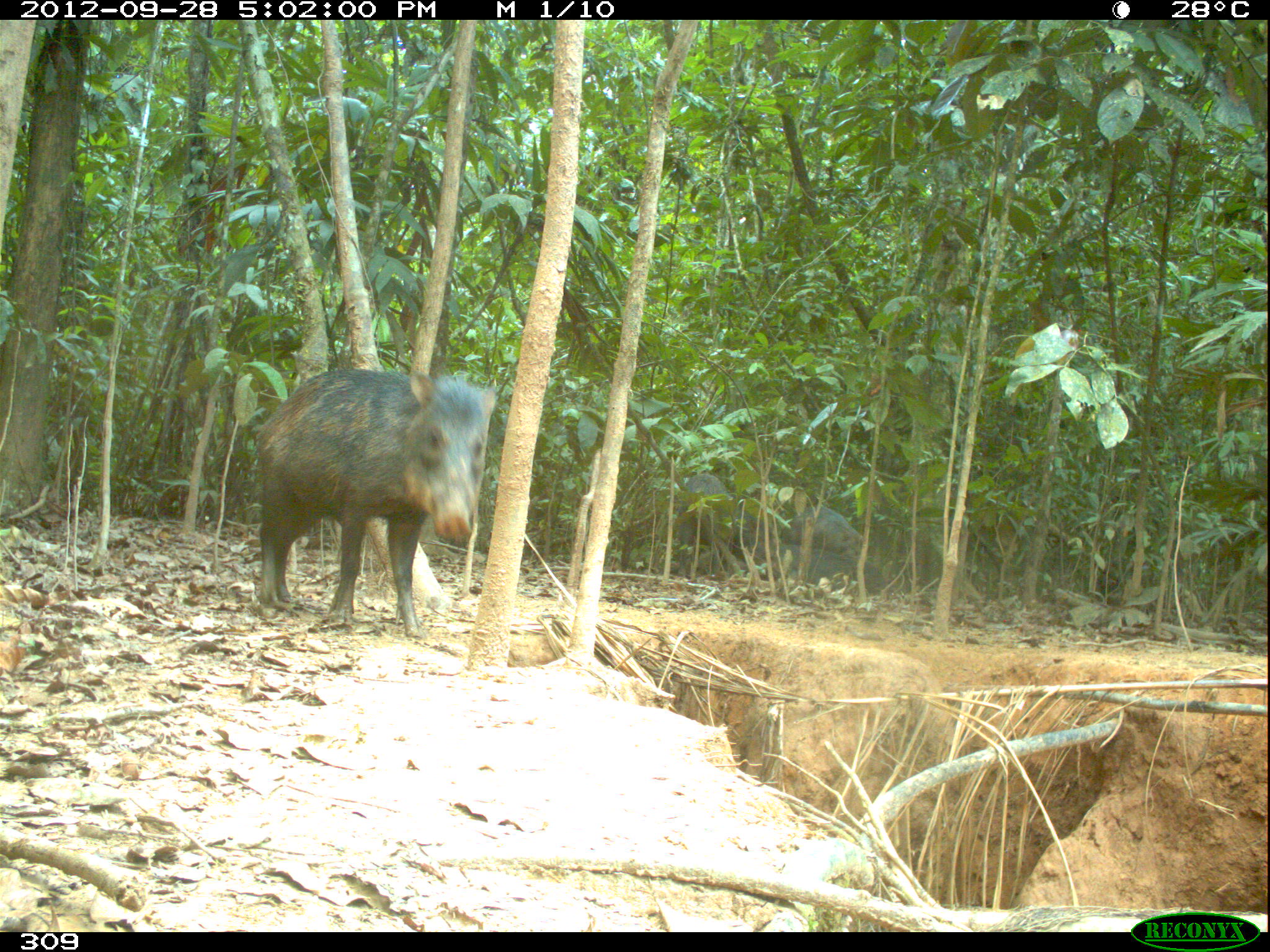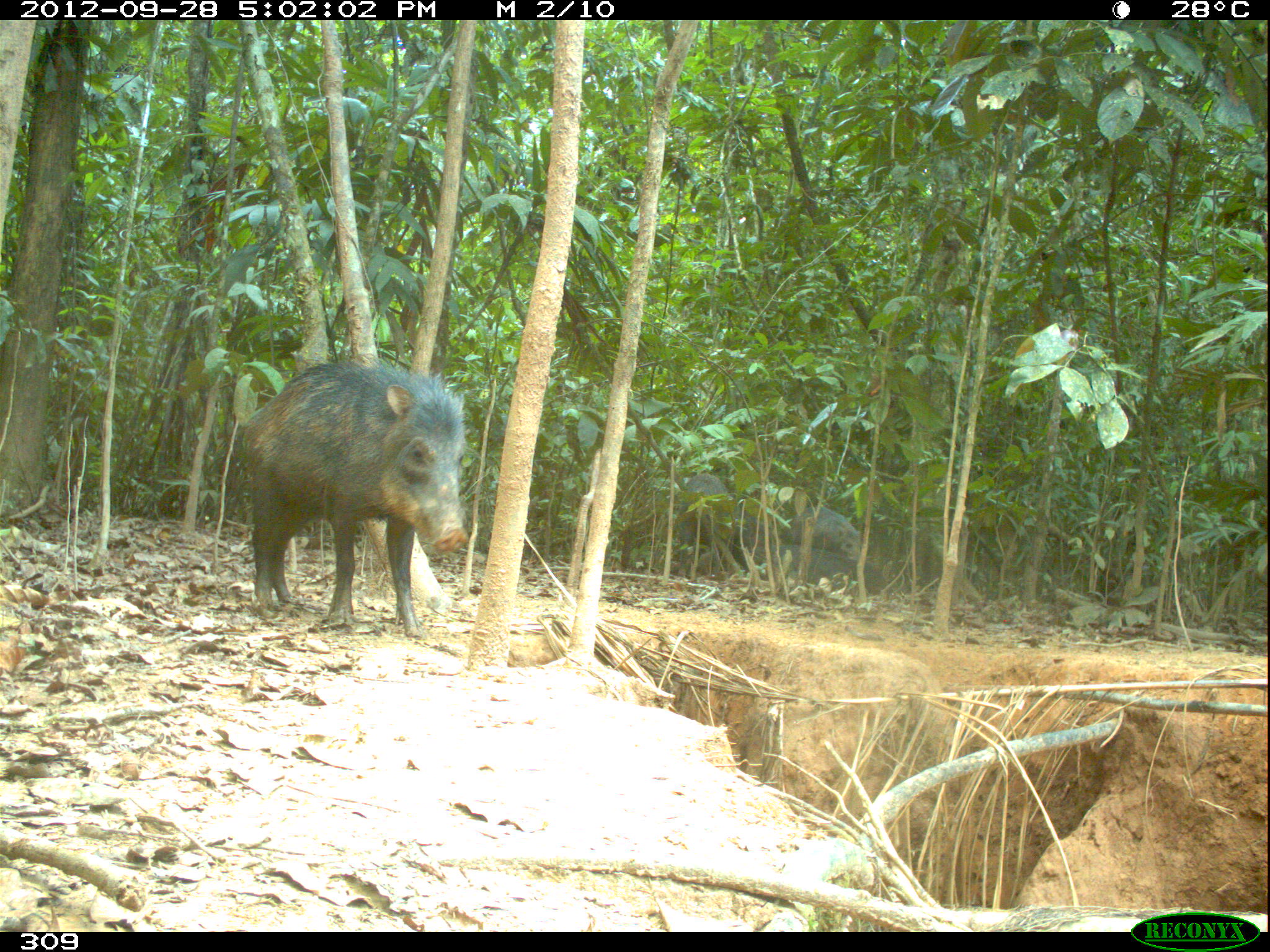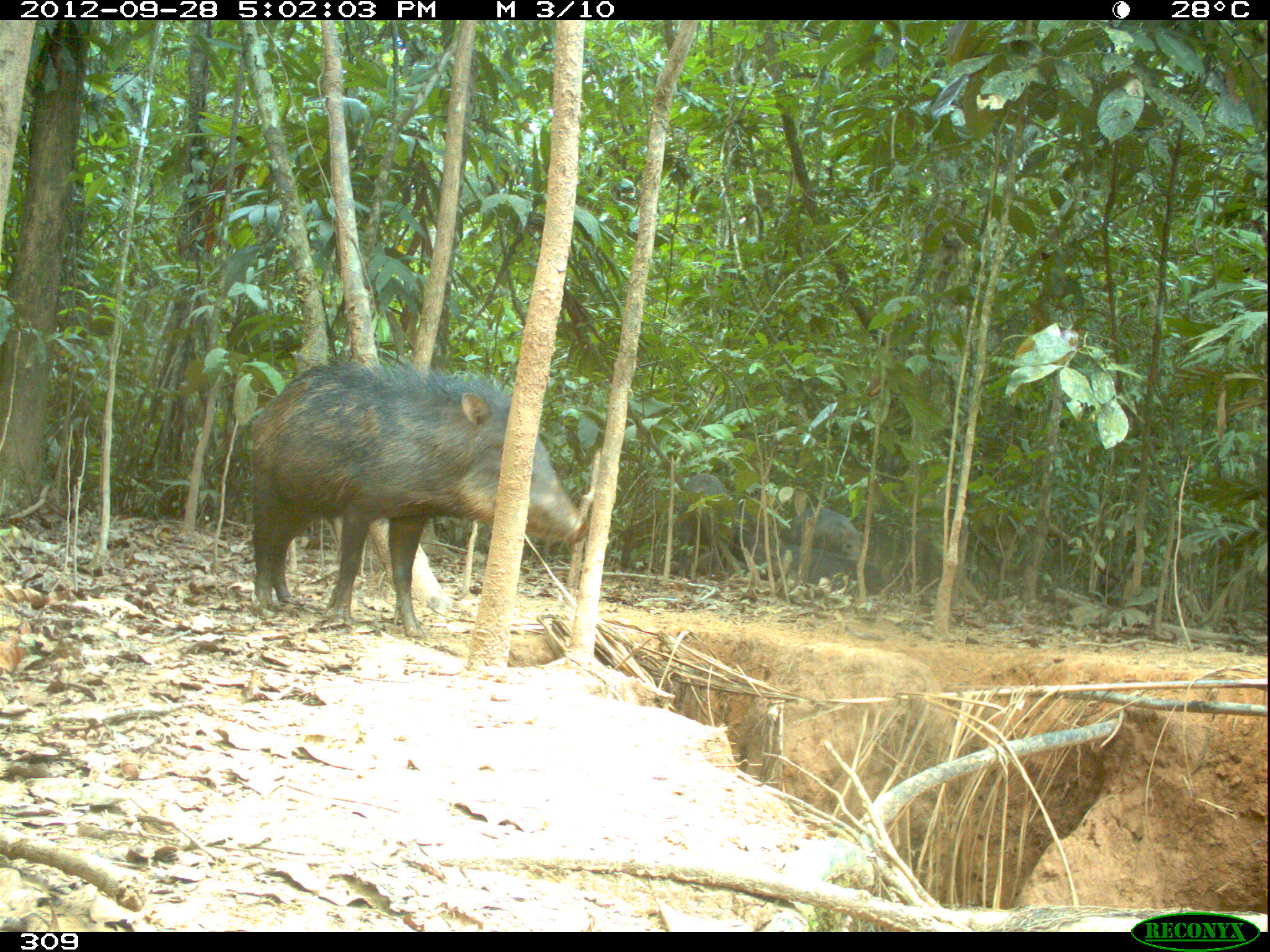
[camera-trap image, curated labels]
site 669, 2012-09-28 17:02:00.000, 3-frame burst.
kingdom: Animalia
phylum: Chordata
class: Mammalia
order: Artiodactyla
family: Tayassuidae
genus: Tayassu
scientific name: Tayassu pecari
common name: white-lipped peccary